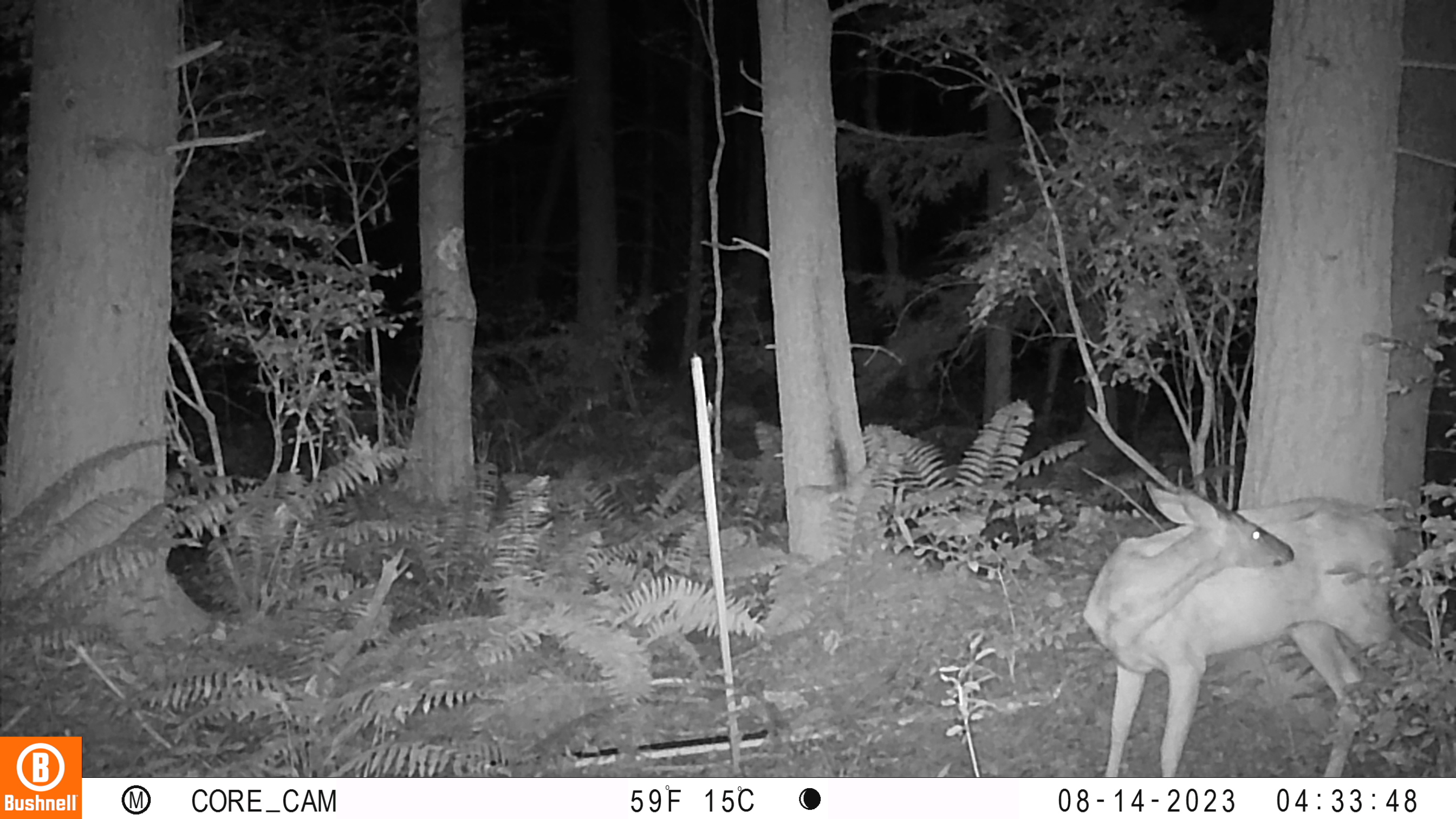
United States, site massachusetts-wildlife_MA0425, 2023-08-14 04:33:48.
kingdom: Animalia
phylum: Chordata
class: Mammalia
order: Artiodactyla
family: Cervidae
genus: Odocoileus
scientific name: Odocoileus virginianus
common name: white-tailed deer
White-tailed deer (Odocoileus virginianus).